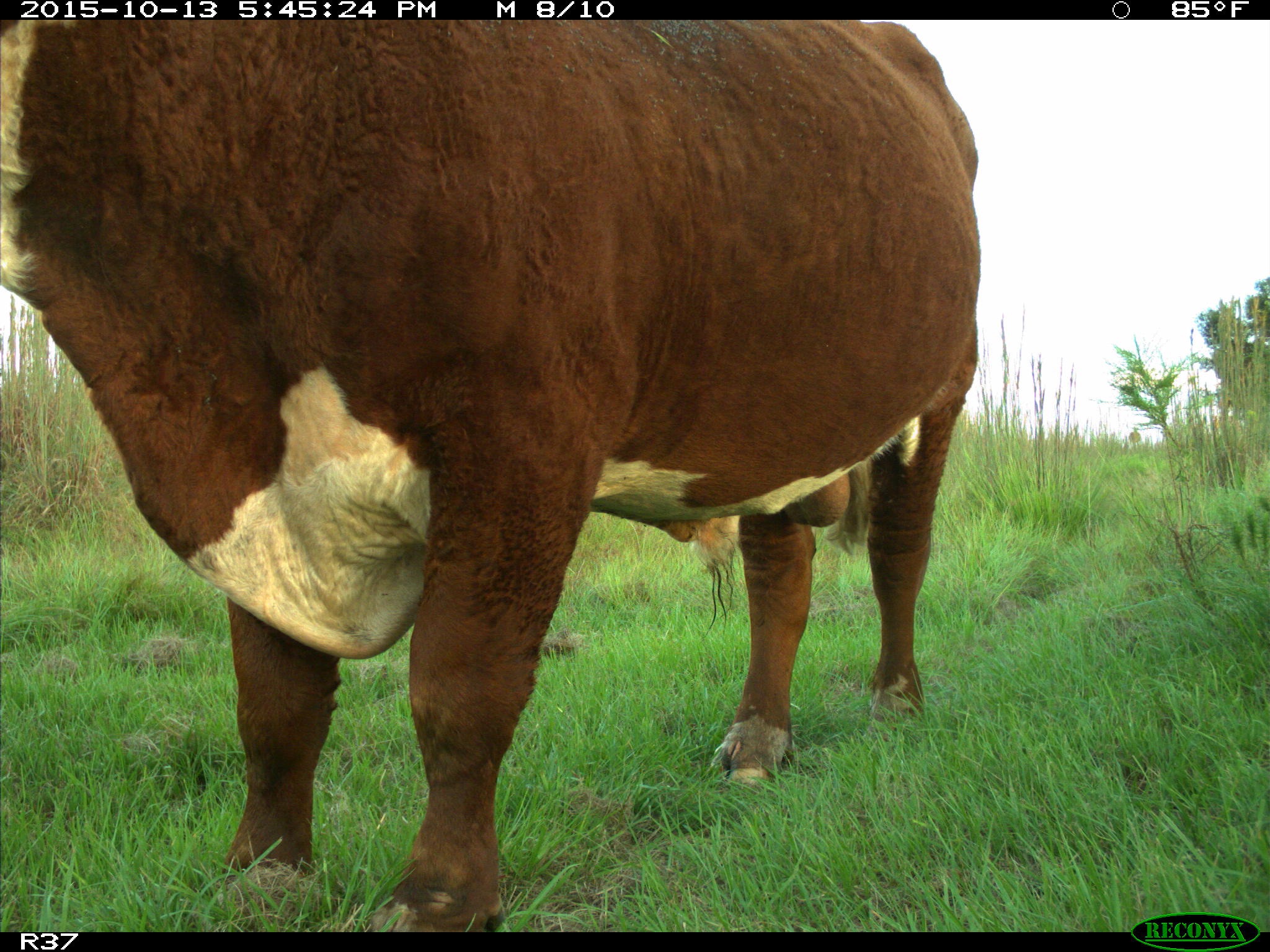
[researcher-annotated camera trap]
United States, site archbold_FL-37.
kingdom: Animalia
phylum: Chordata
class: Mammalia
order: Artiodactyla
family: Bovidae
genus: Bos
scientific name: Bos taurus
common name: domestic cow